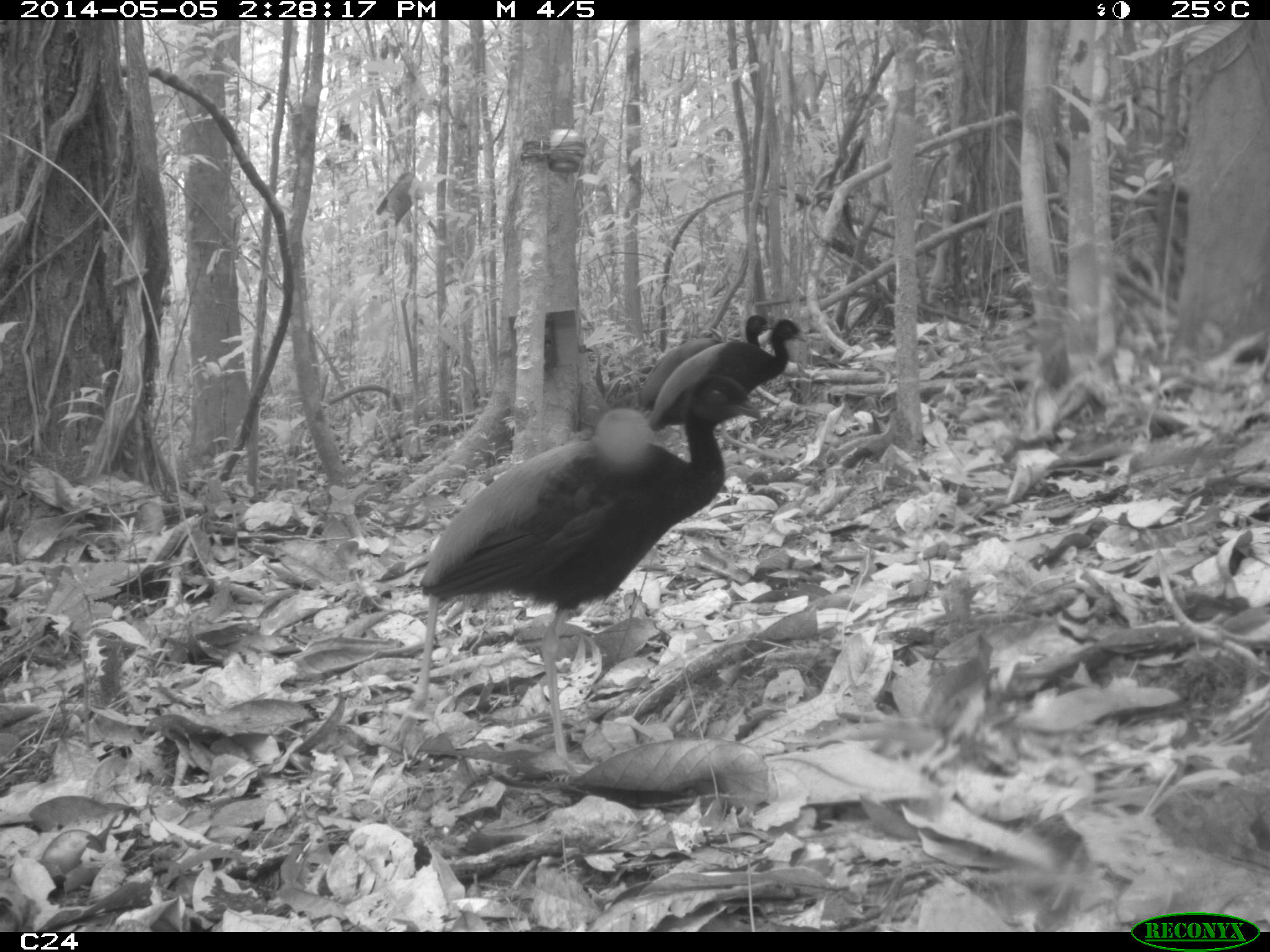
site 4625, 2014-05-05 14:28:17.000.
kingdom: Animalia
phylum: Chordata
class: Aves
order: Gruiformes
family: Psophiidae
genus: Psophia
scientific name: Psophia crepitans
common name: gray-winged trumpeter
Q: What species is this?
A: Psophia crepitans (gray-winged trumpeter).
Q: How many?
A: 3.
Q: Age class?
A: Adult.